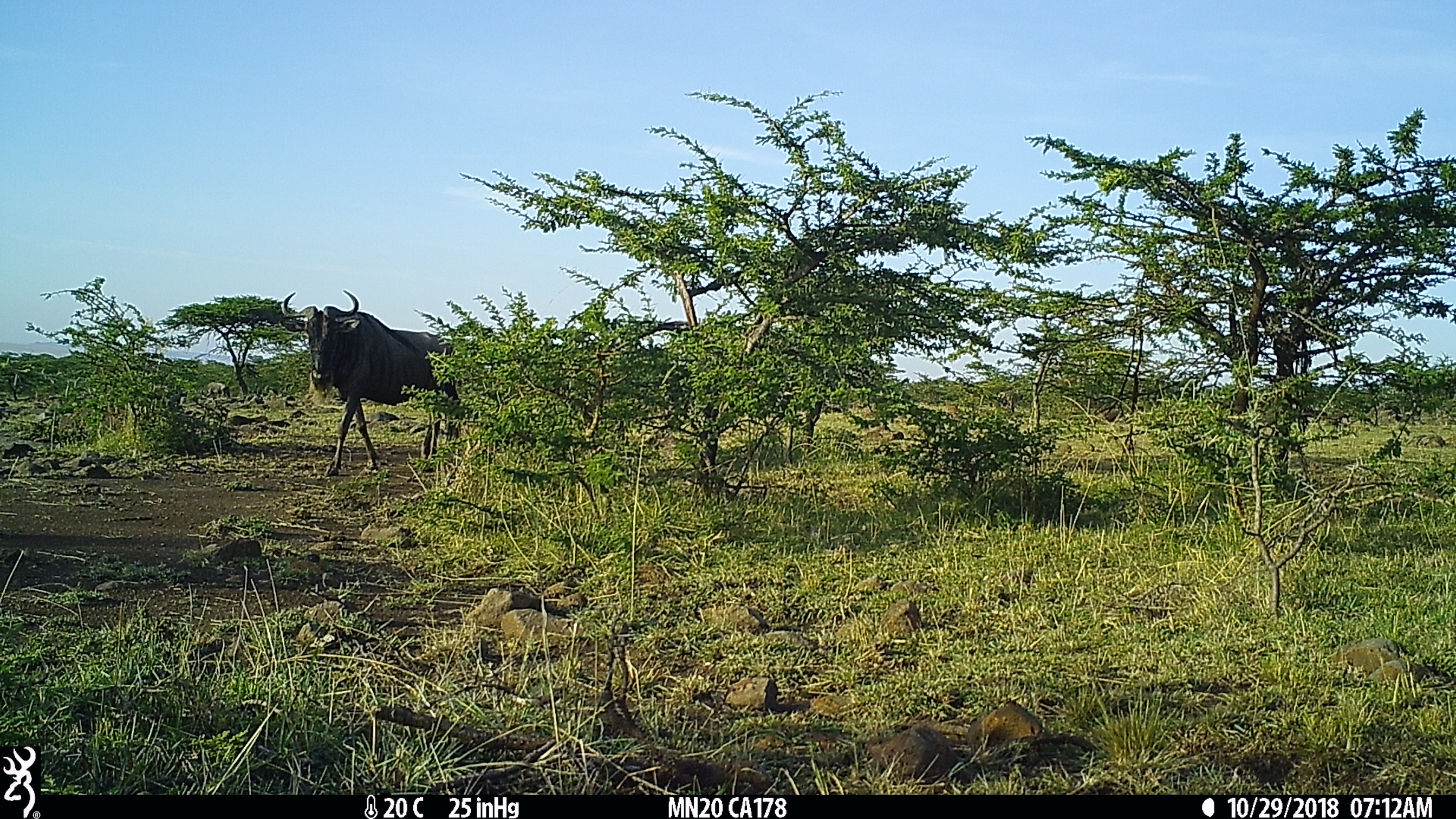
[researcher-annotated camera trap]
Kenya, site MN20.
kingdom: Animalia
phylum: Chordata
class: Mammalia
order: Artiodactyla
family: Bovidae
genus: Connochaetes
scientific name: Connochaetes taurinus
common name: blue wildebeest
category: wildebeest